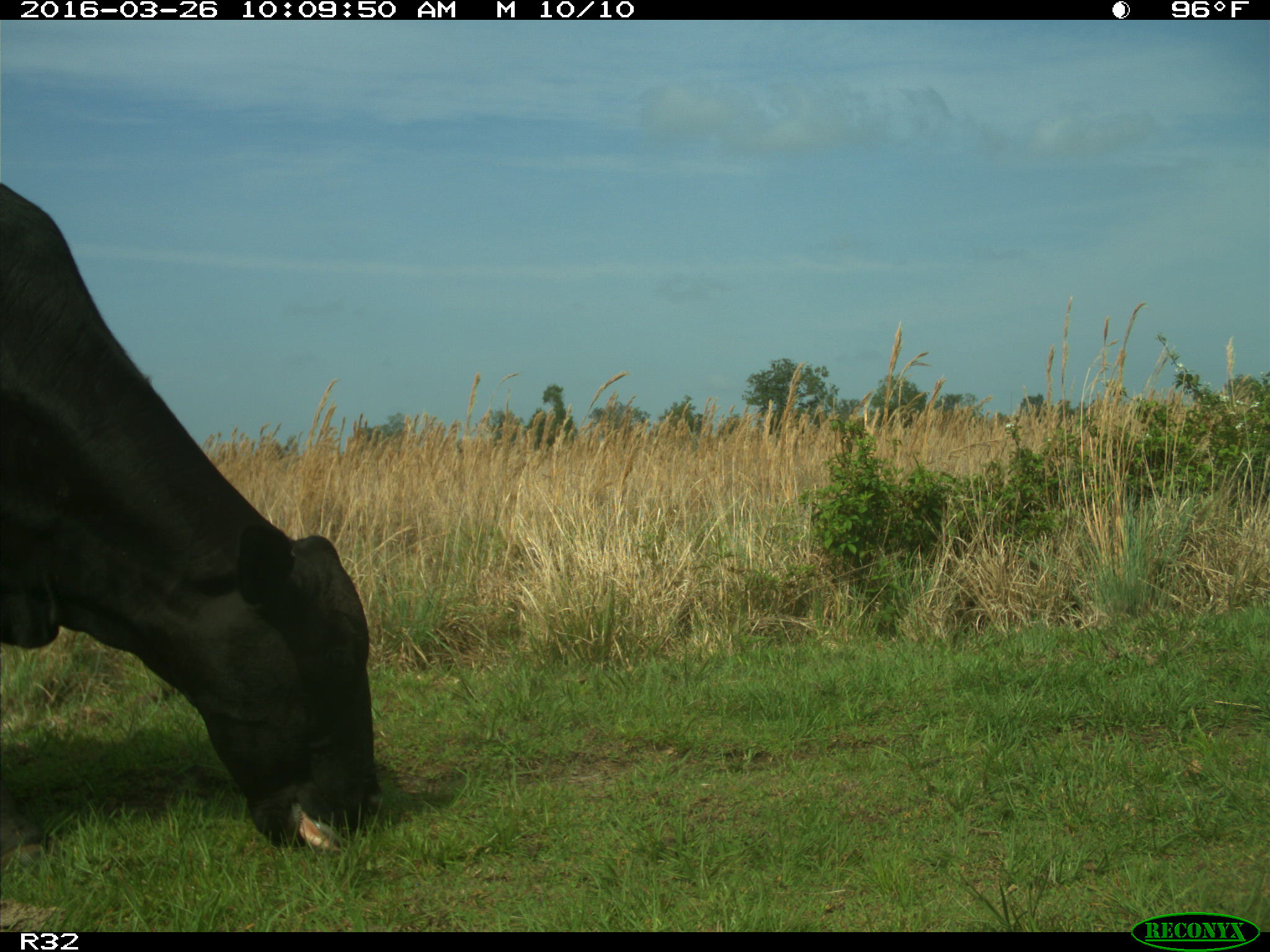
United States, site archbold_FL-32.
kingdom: Animalia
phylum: Chordata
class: Mammalia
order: Artiodactyla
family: Bovidae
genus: Bos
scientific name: Bos taurus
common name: domestic cow